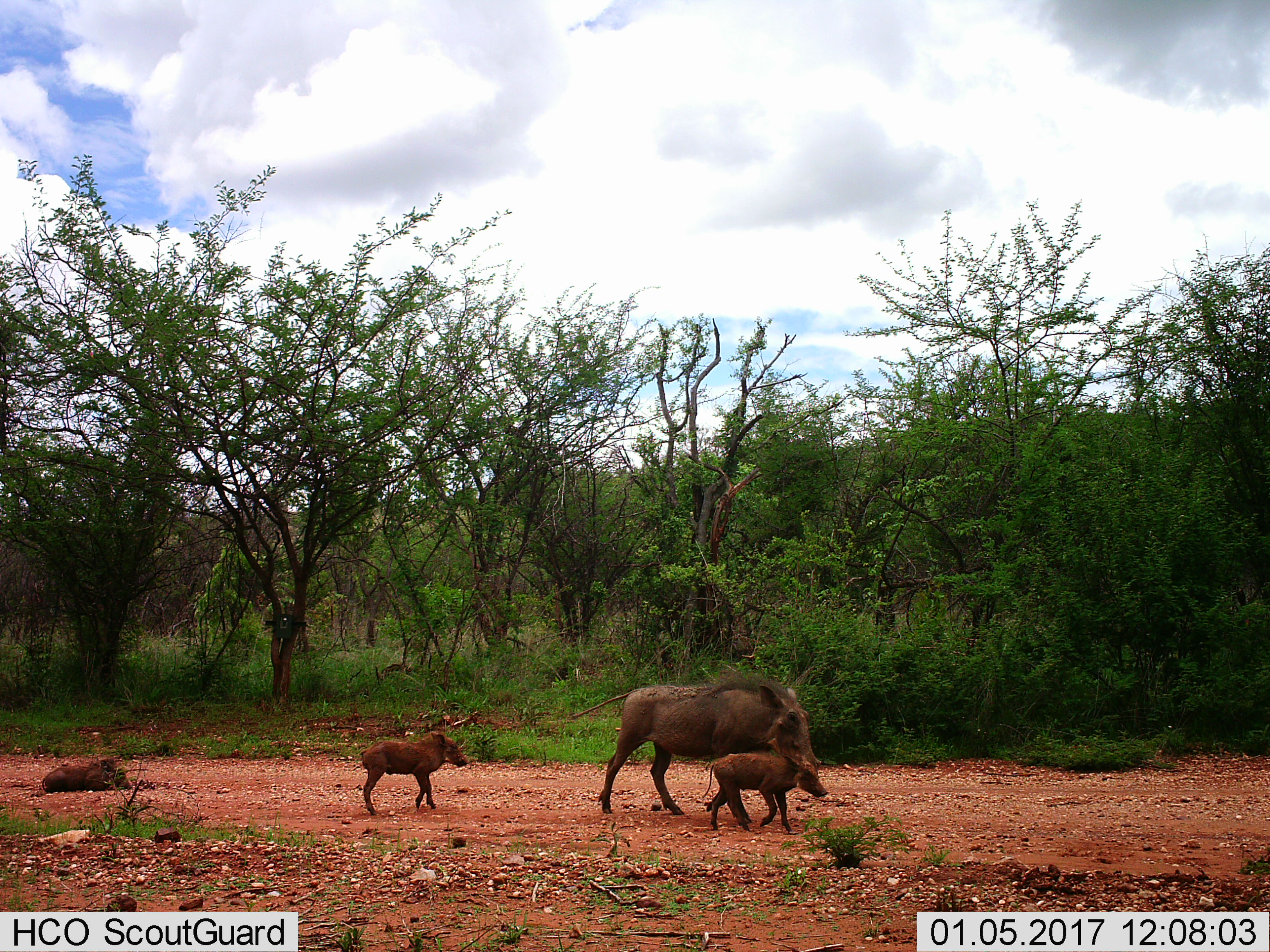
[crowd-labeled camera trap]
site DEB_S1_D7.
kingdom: Animalia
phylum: Chordata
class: Mammalia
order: Artiodactyla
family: Suidae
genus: Phacochoerus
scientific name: Phacochoerus africanus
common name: warthog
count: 4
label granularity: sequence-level